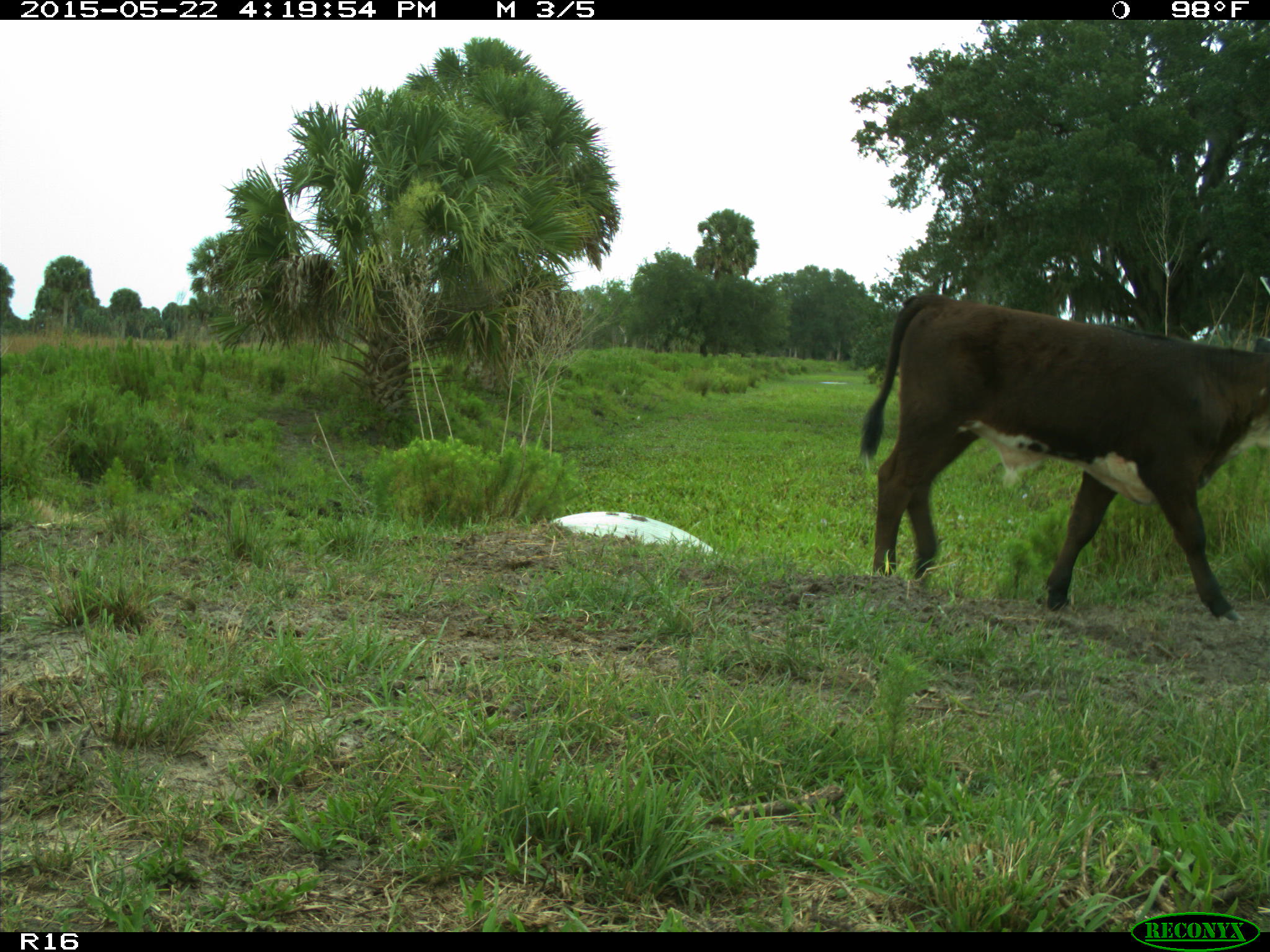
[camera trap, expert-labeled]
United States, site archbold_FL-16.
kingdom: Animalia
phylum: Chordata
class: Mammalia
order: Artiodactyla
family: Bovidae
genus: Bos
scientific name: Bos taurus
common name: domestic cow